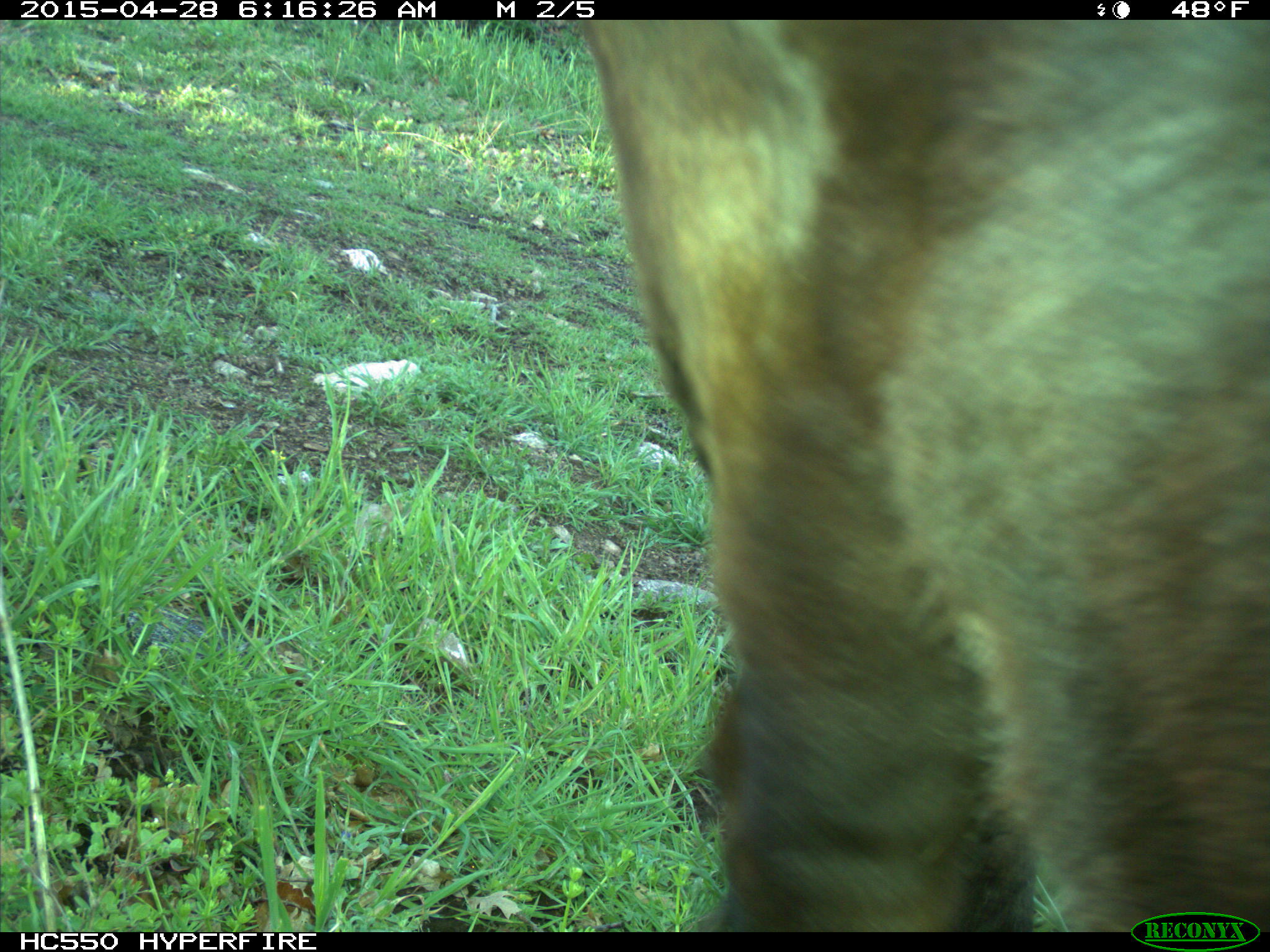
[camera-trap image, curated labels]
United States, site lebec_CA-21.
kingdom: Animalia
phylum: Chordata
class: Mammalia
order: Artiodactyla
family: Bovidae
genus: Bos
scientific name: Bos taurus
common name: domestic cow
Bos taurus (domestic cow).